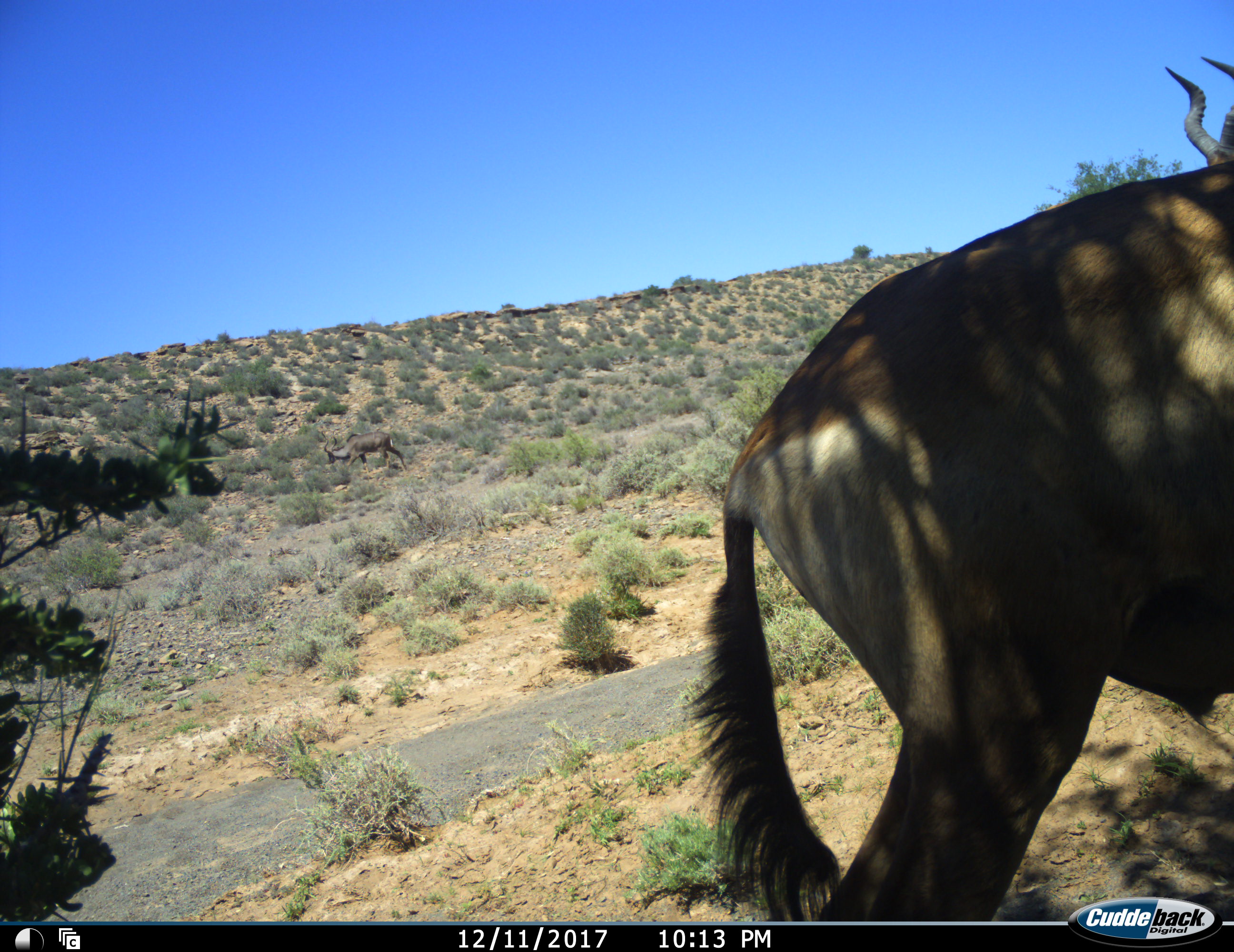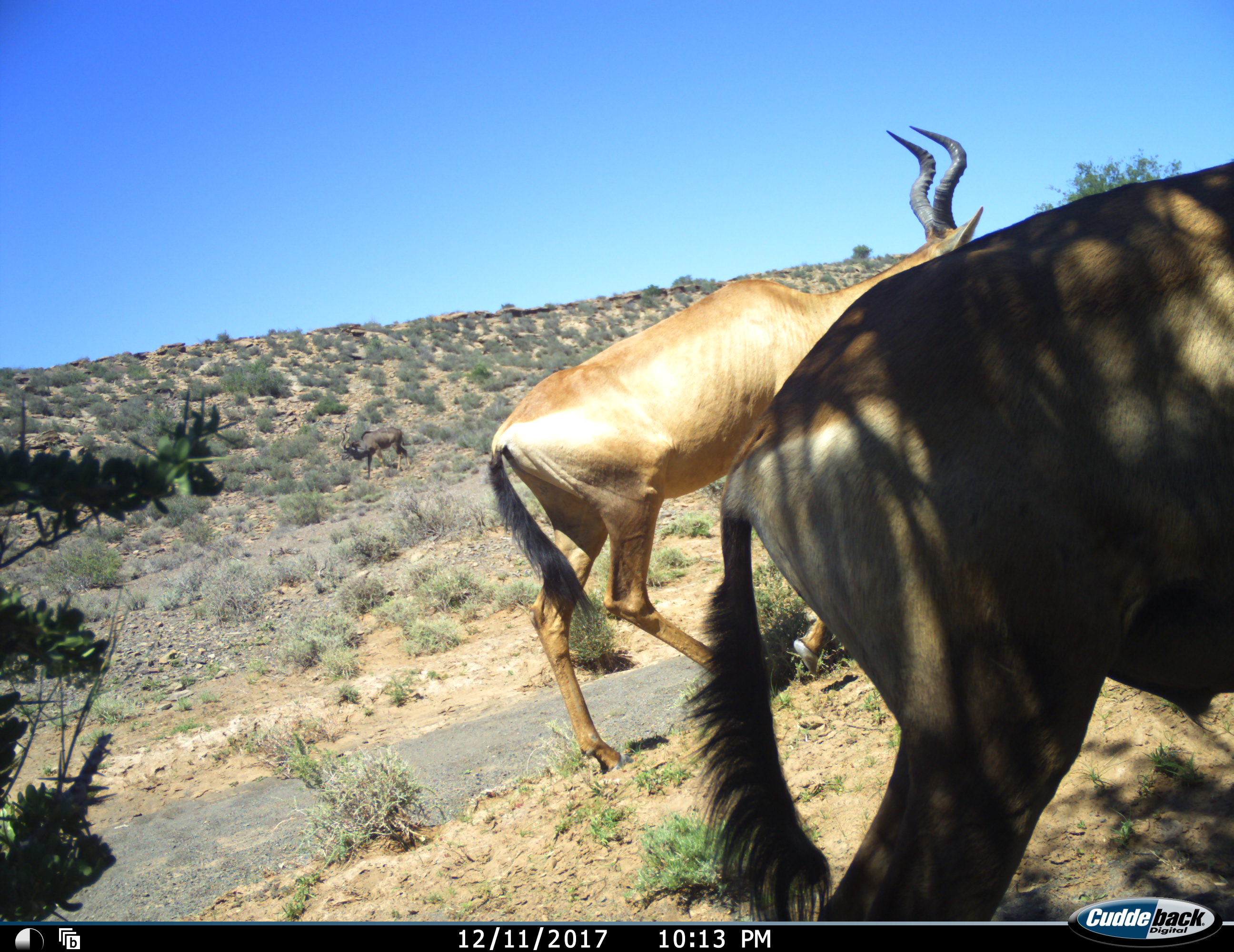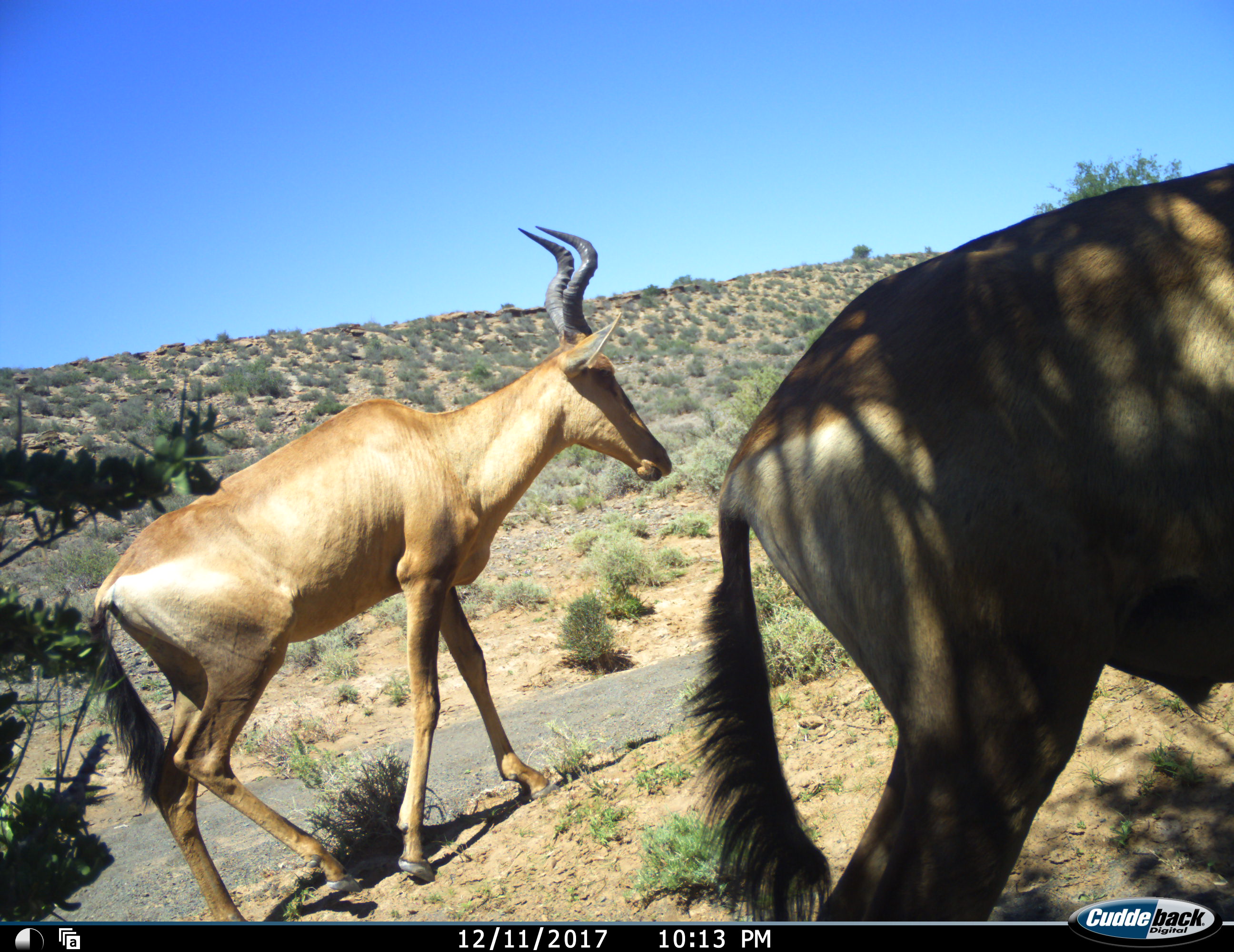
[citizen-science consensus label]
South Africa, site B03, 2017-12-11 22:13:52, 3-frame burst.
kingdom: Animalia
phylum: Chordata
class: Mammalia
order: Artiodactyla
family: Bovidae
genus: Alcelaphus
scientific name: Alcelaphus buselaphus caama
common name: red hartebeest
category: hartebeestred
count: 2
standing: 89%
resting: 0%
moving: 100%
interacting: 0%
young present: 0%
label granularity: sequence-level